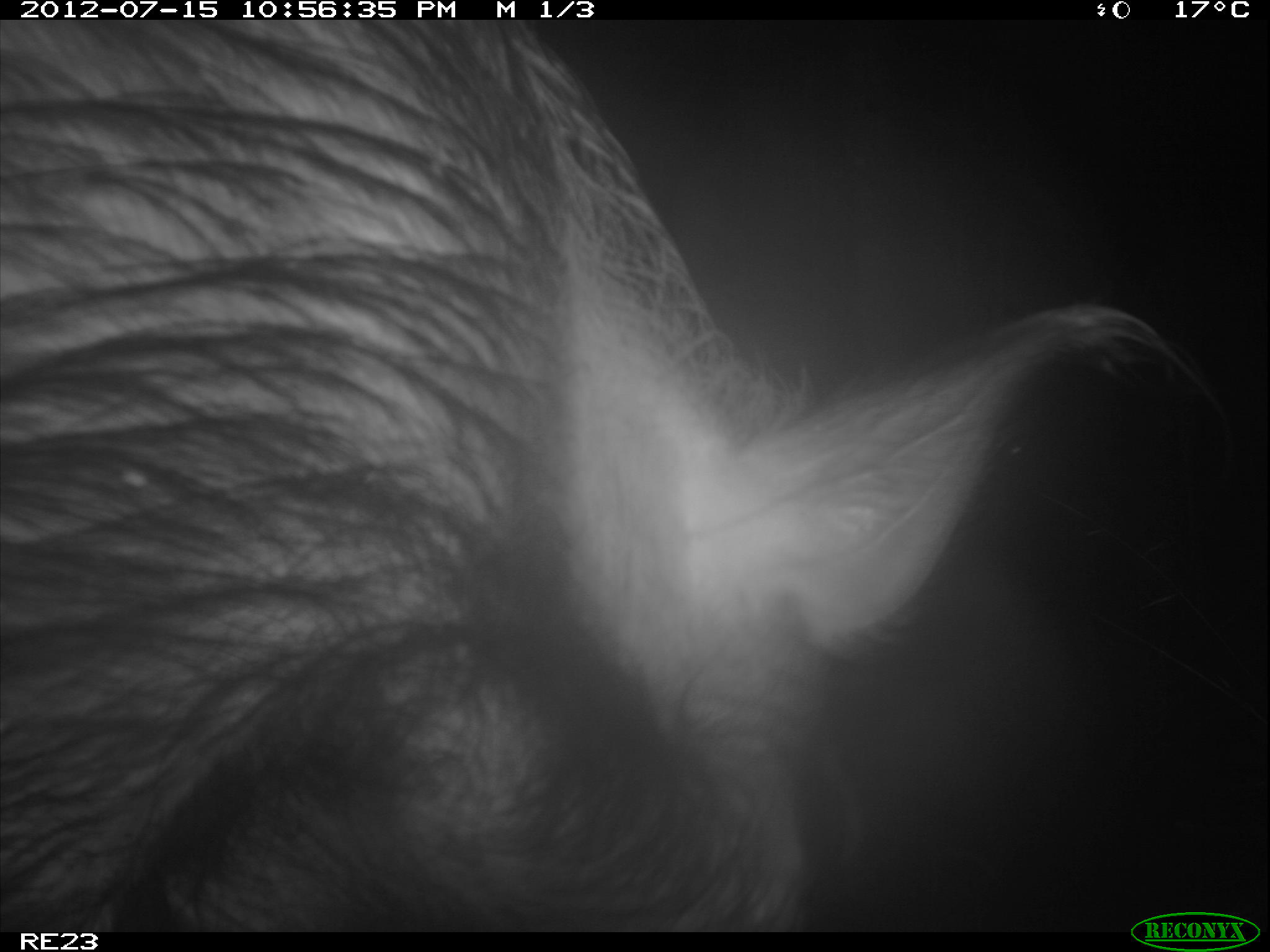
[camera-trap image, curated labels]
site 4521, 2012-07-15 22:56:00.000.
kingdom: Animalia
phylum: Chordata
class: Mammalia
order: Artiodactyla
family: Suidae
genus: Potamochoerus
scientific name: Potamochoerus larvatus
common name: bushpig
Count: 1.